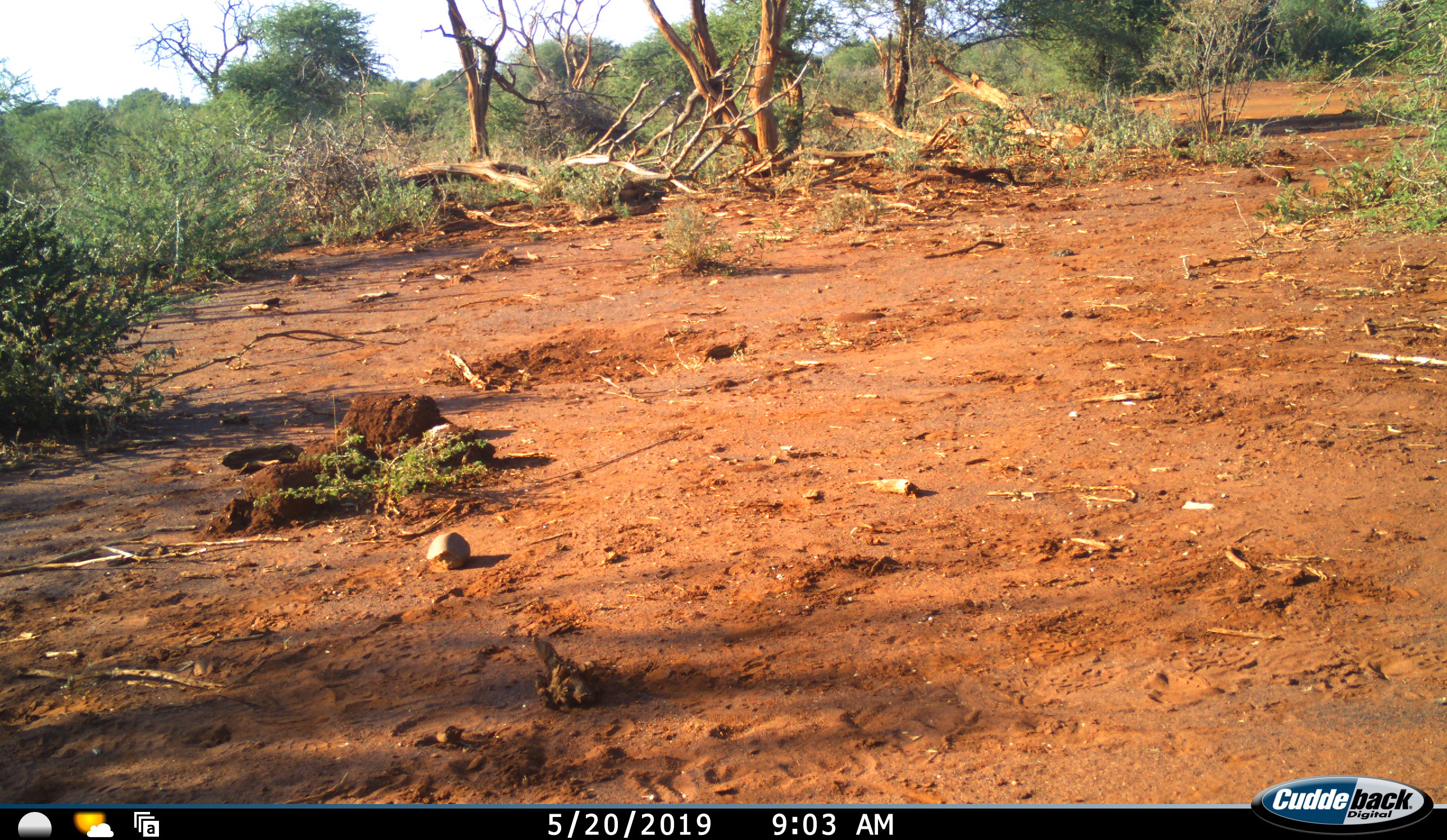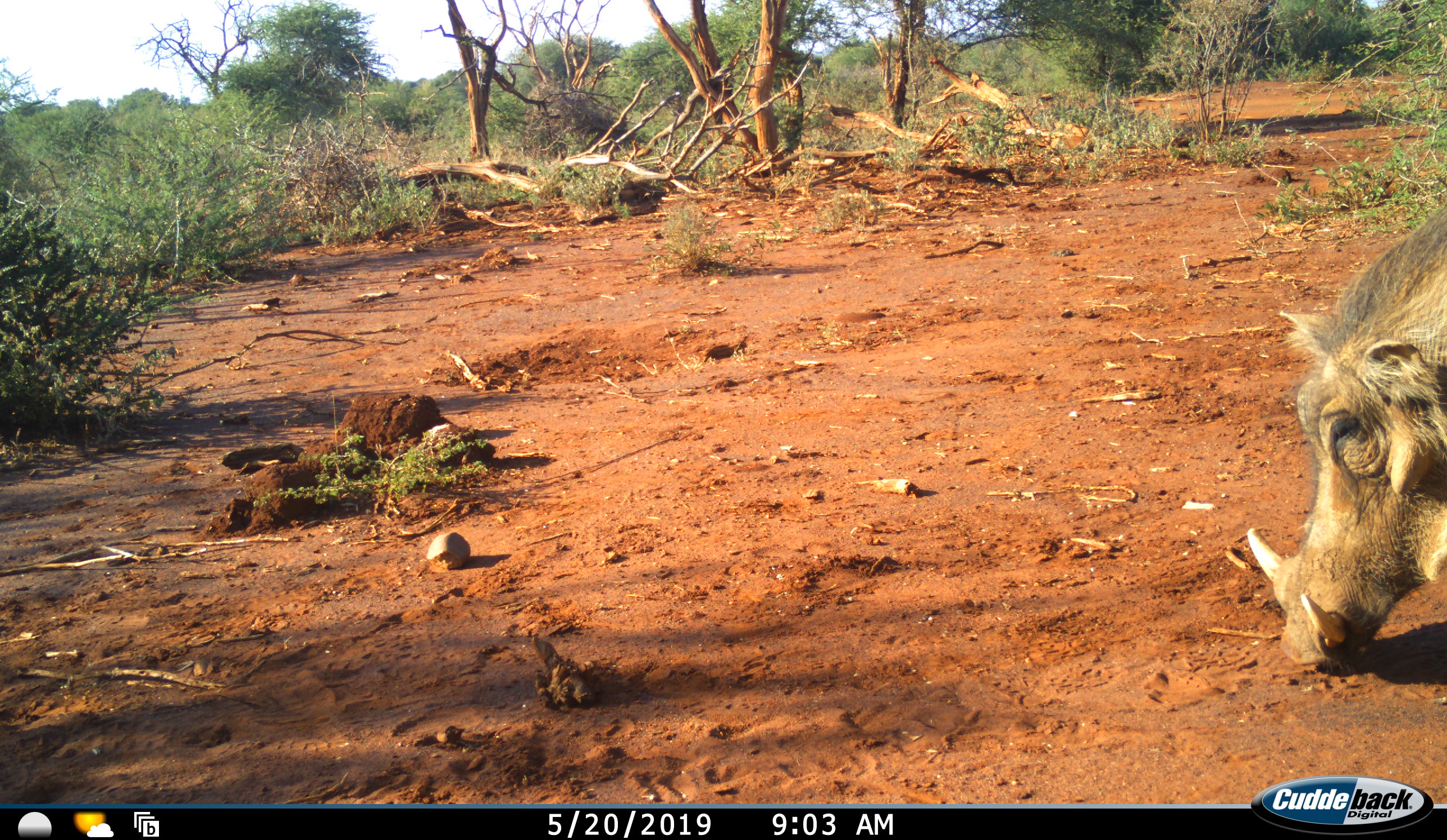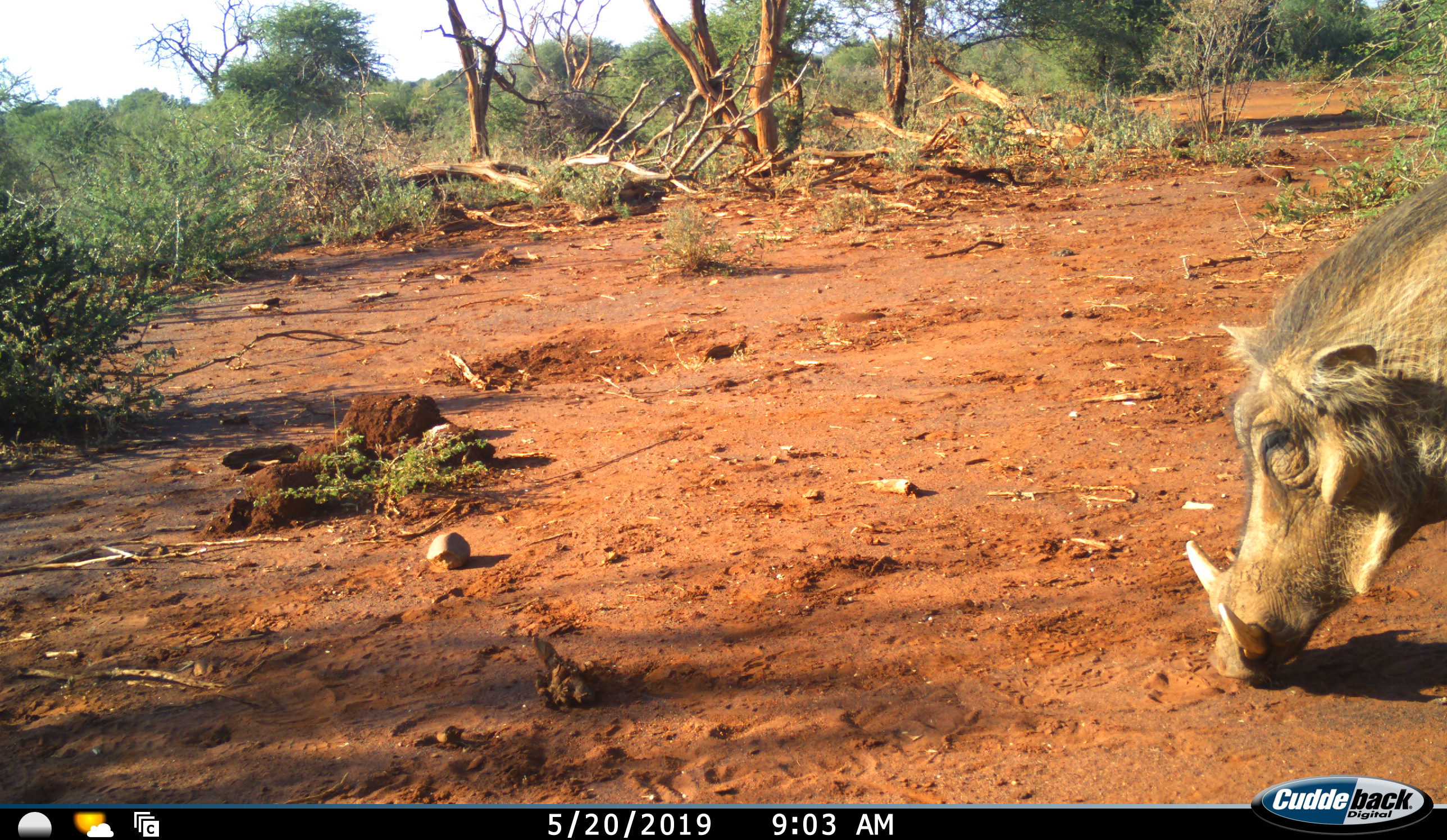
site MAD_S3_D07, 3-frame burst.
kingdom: Animalia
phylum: Chordata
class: Mammalia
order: Artiodactyla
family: Suidae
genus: Phacochoerus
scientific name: Phacochoerus africanus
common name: warthog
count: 1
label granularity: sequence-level